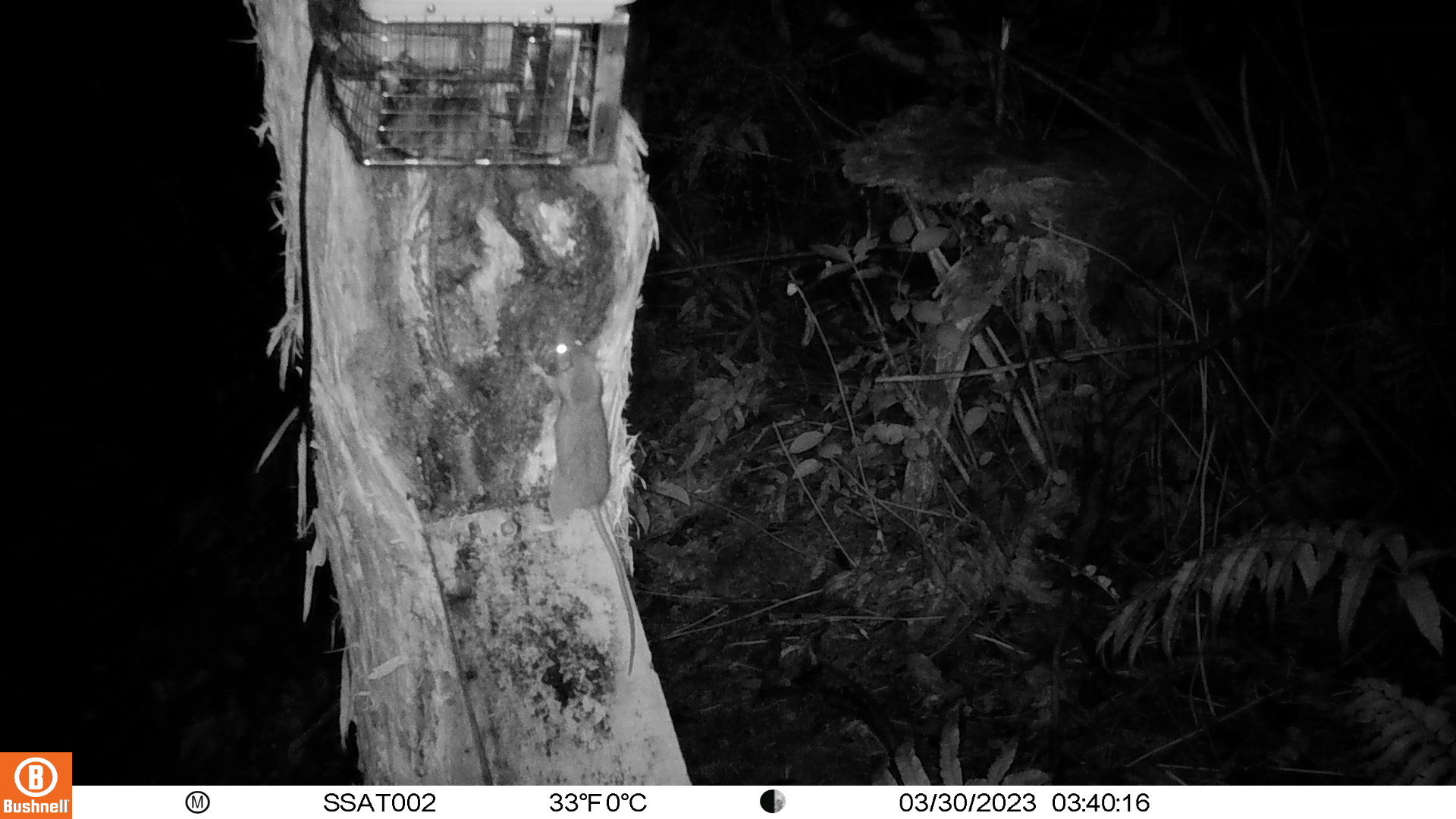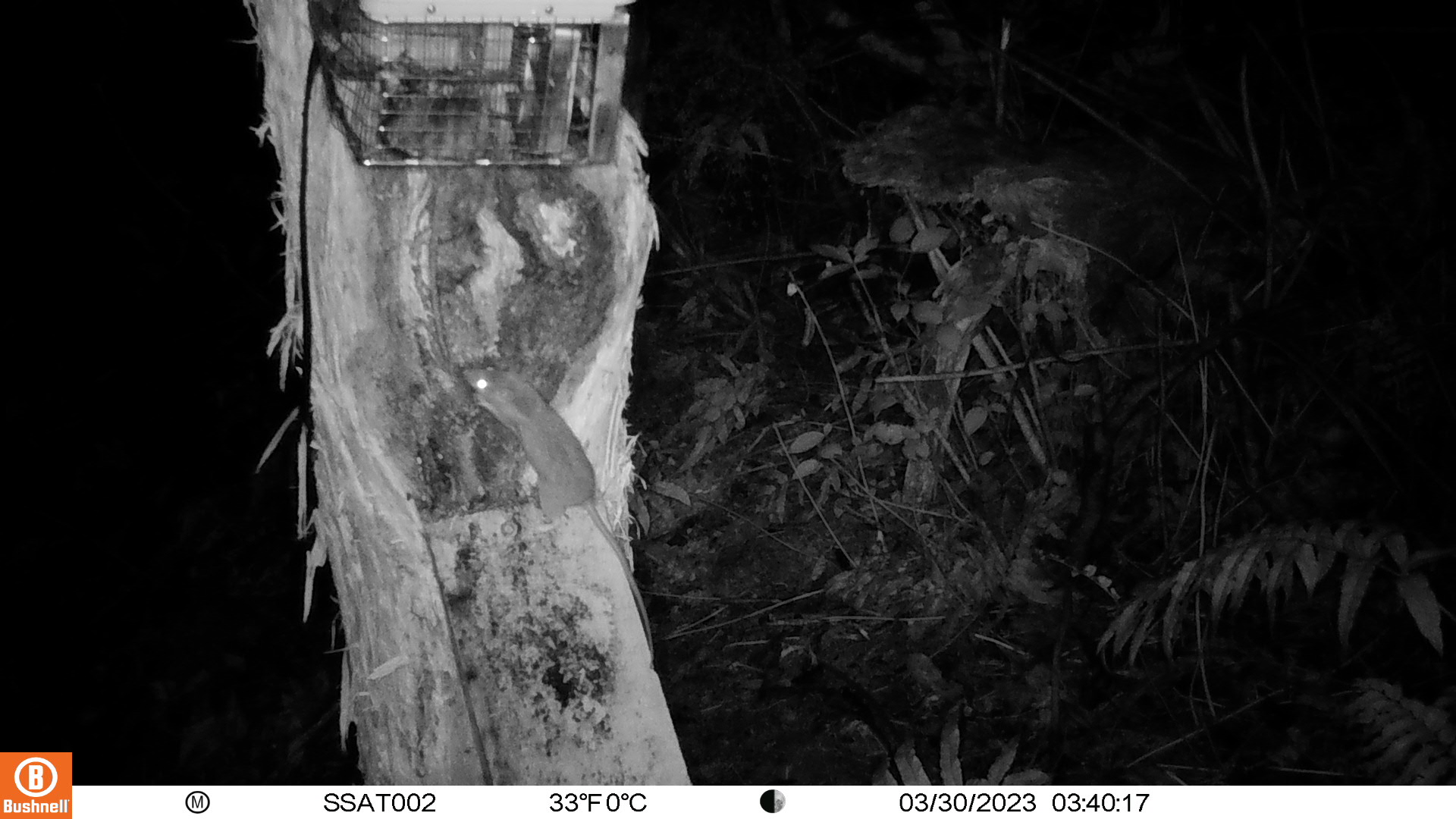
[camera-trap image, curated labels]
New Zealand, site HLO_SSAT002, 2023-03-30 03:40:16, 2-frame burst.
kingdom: Animalia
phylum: Chordata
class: Mammalia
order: Rodentia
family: Muridae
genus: Rattus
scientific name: Rattus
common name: rat